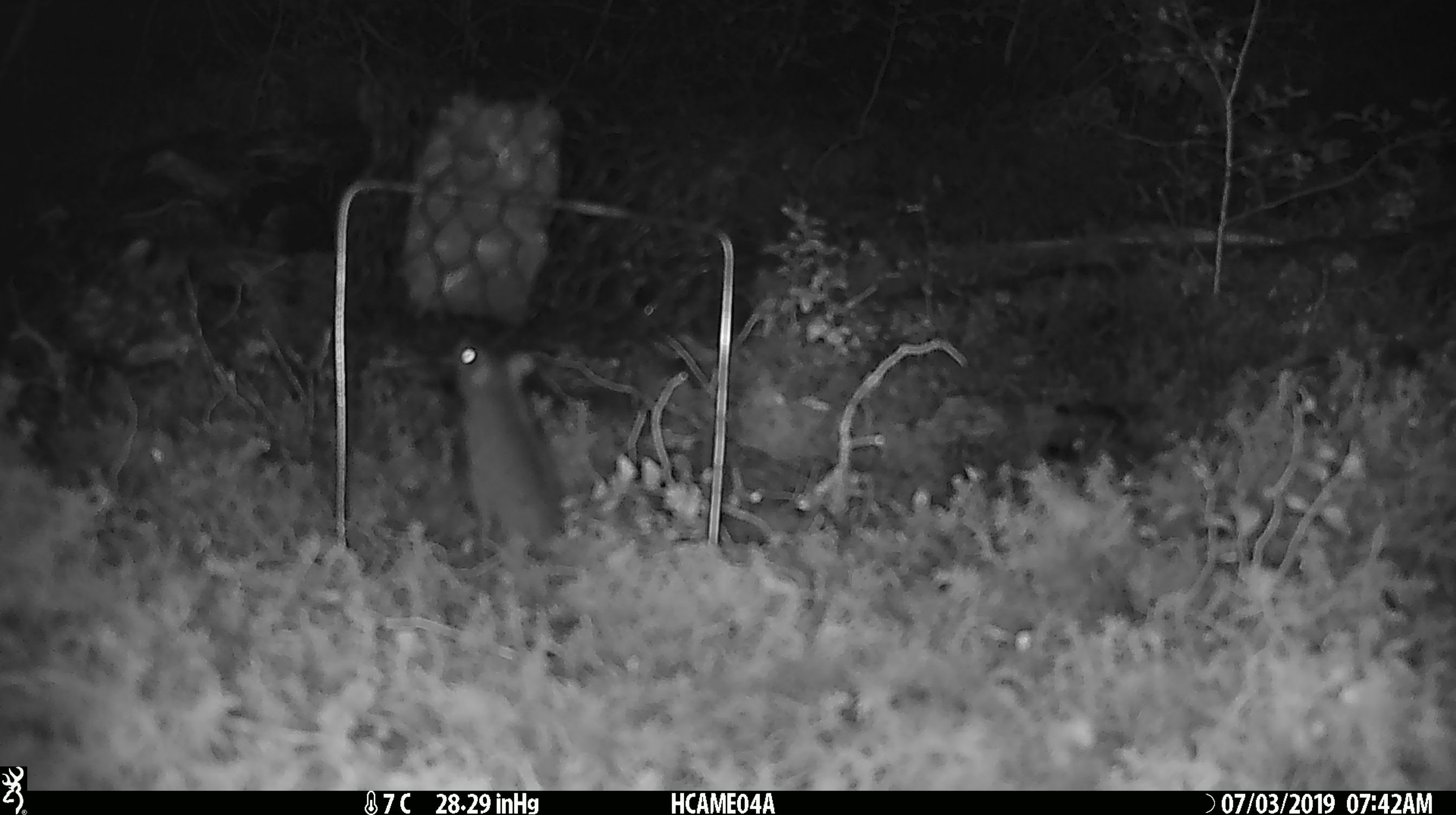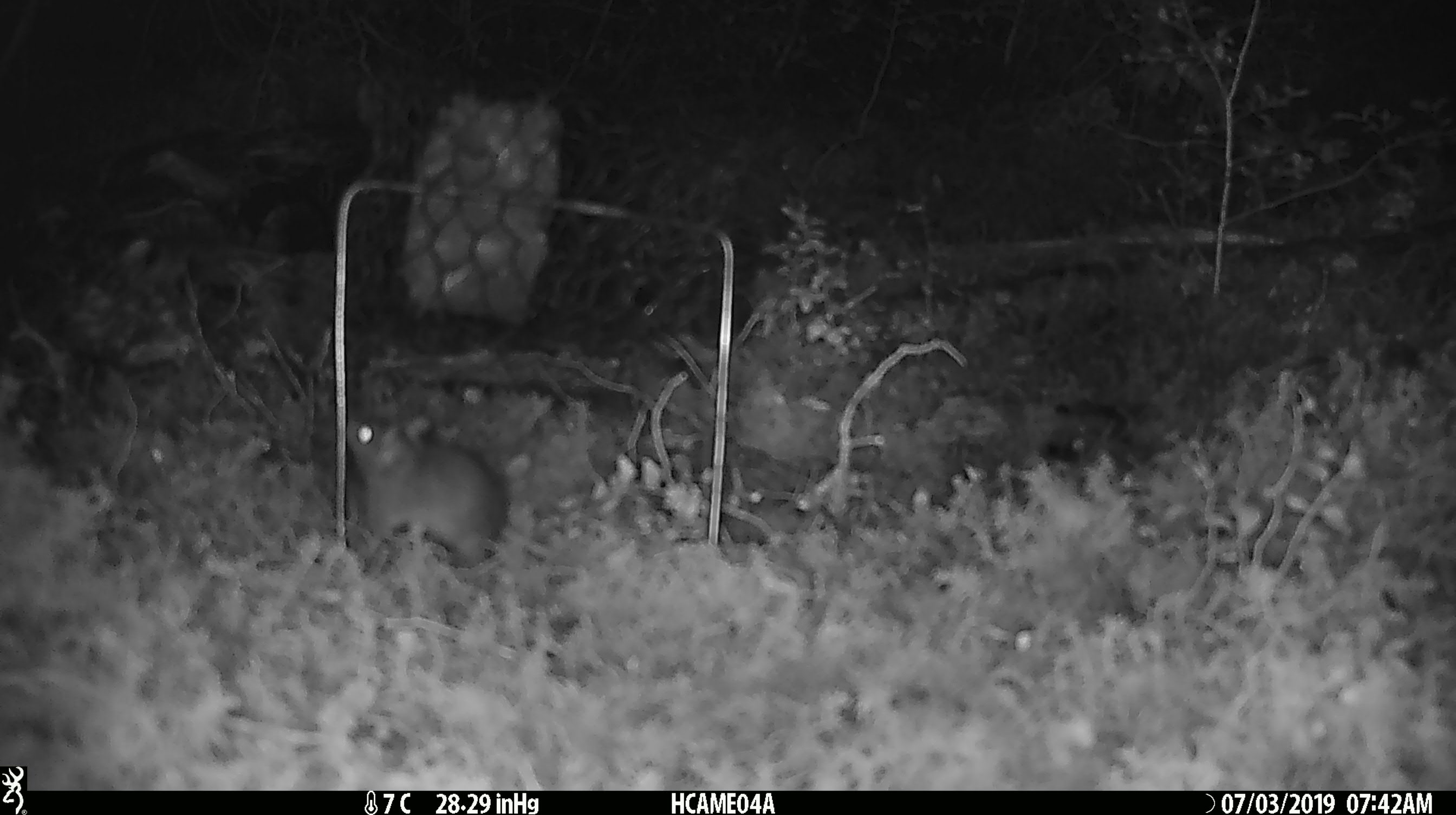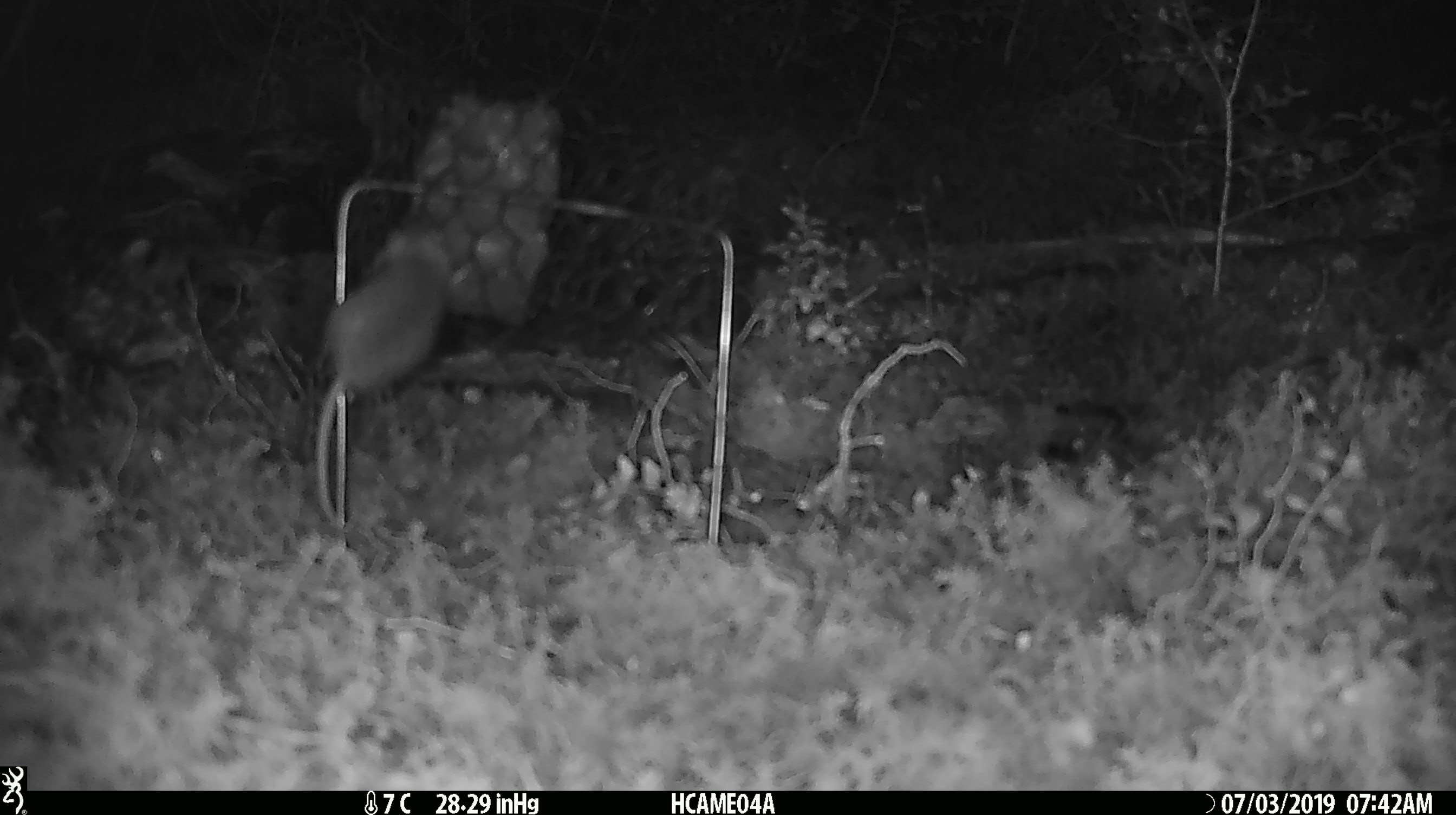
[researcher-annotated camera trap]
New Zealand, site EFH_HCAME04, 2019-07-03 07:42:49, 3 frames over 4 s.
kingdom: Animalia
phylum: Chordata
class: Mammalia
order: Rodentia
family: Muridae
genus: Mus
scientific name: Mus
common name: mouse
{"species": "mouse (Mus)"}